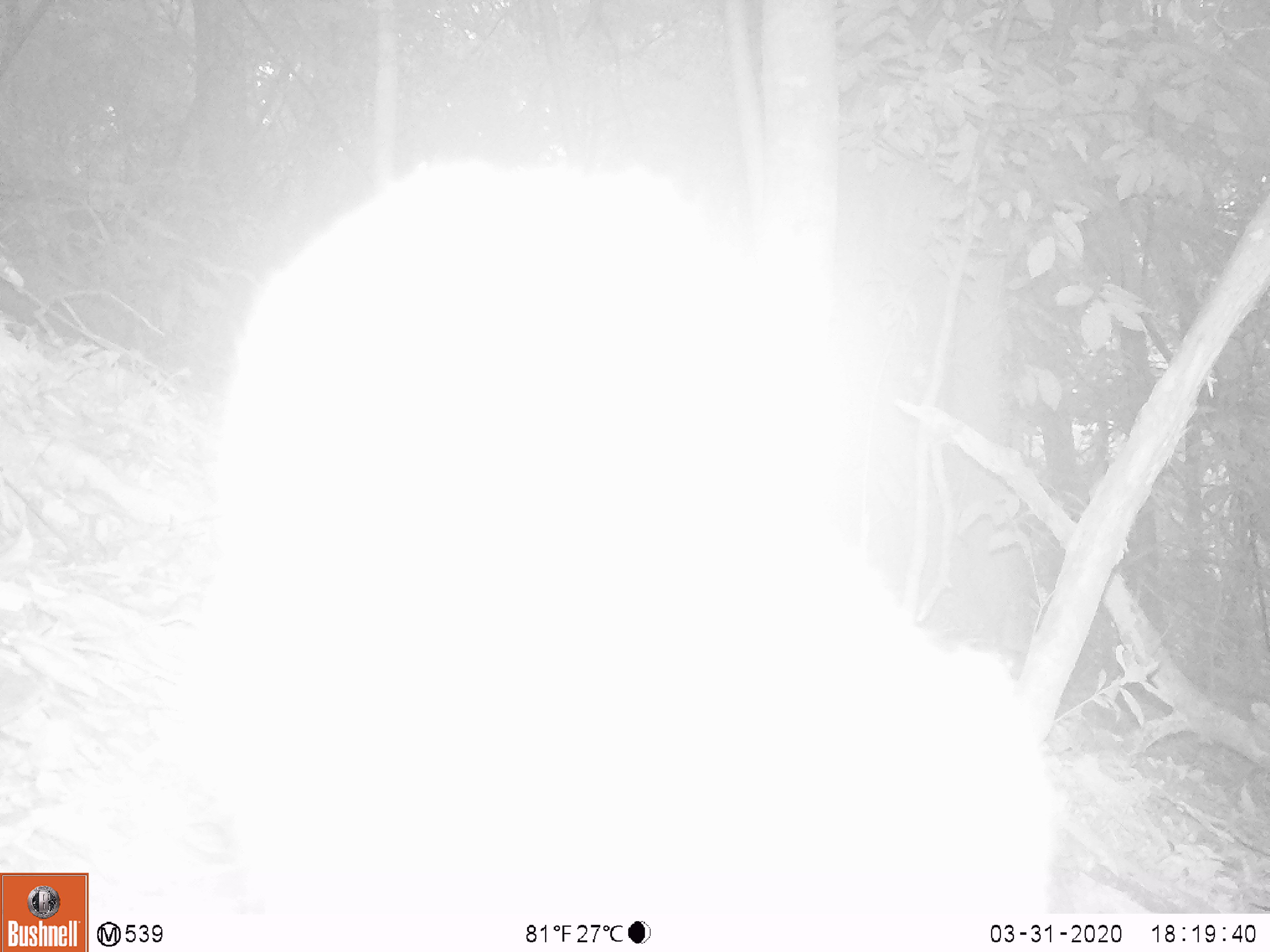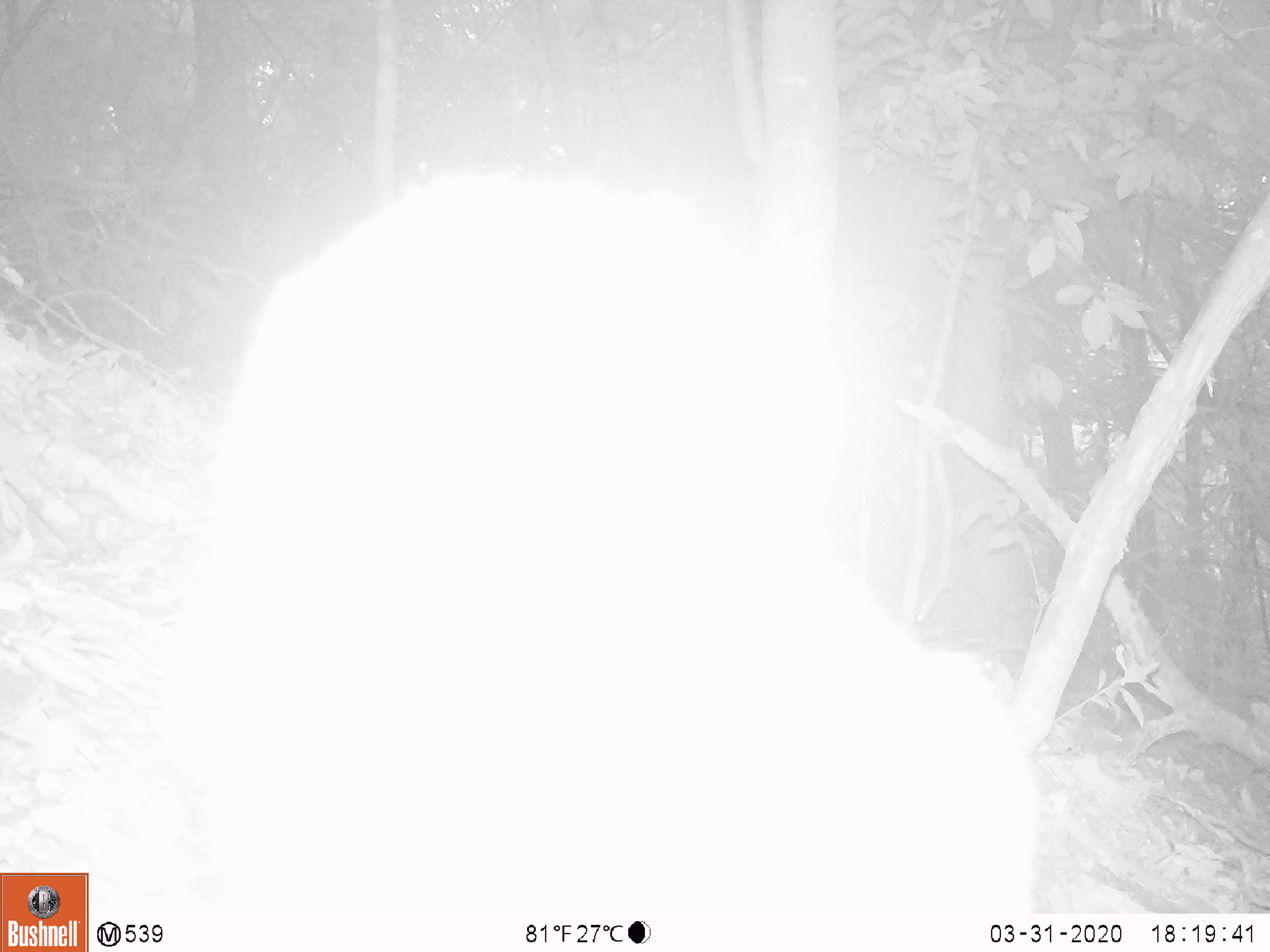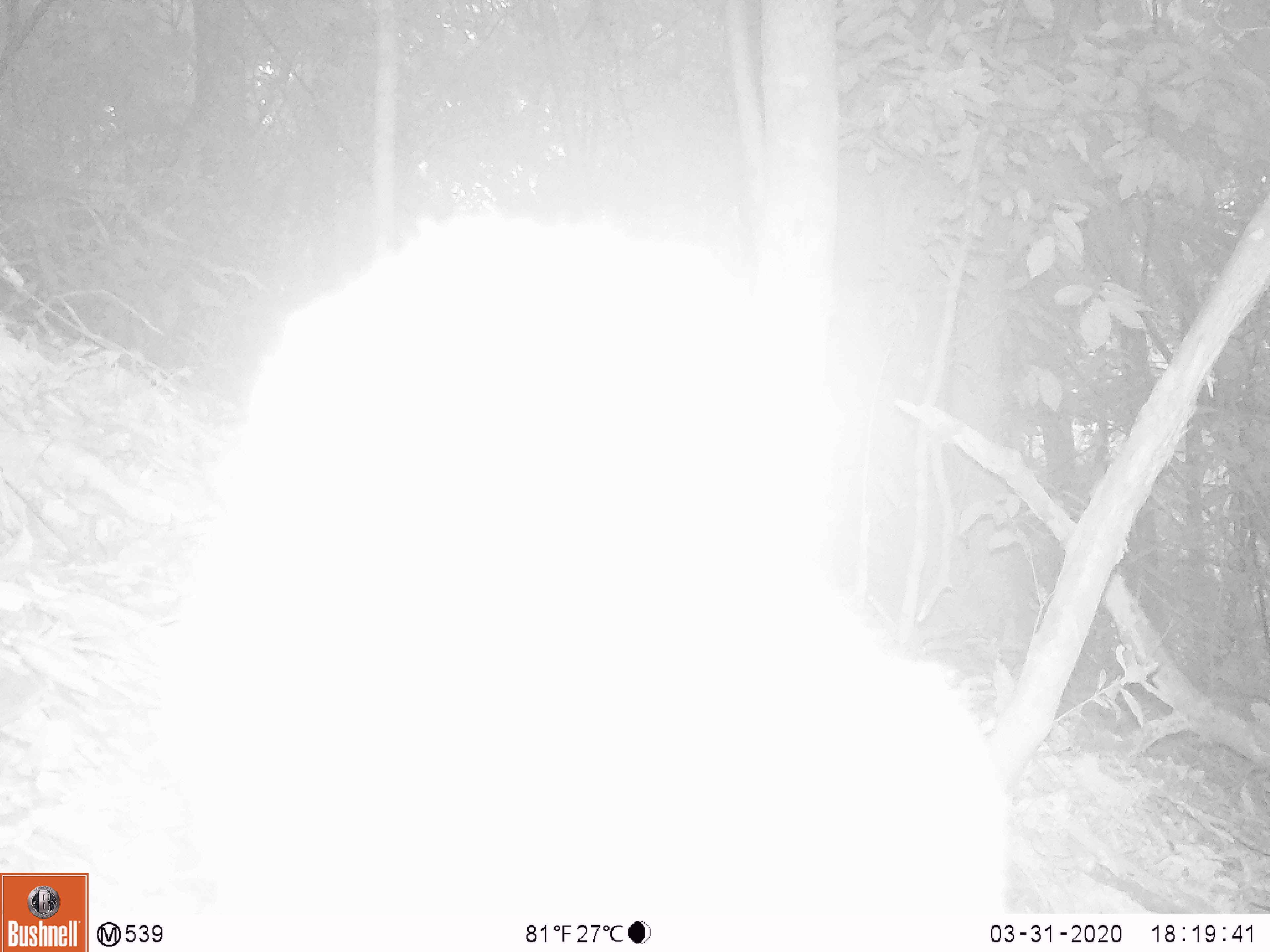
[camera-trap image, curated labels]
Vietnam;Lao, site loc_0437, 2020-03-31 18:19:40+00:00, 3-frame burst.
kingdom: Animalia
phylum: Chordata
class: Mammalia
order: Primates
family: Cercopithecidae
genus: Macaca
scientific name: Macaca nemestrina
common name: pig-tailed macaque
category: pig tailed macaque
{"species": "pig tailed macaque (pig-tailed macaque) (Macaca nemestrina)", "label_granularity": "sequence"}